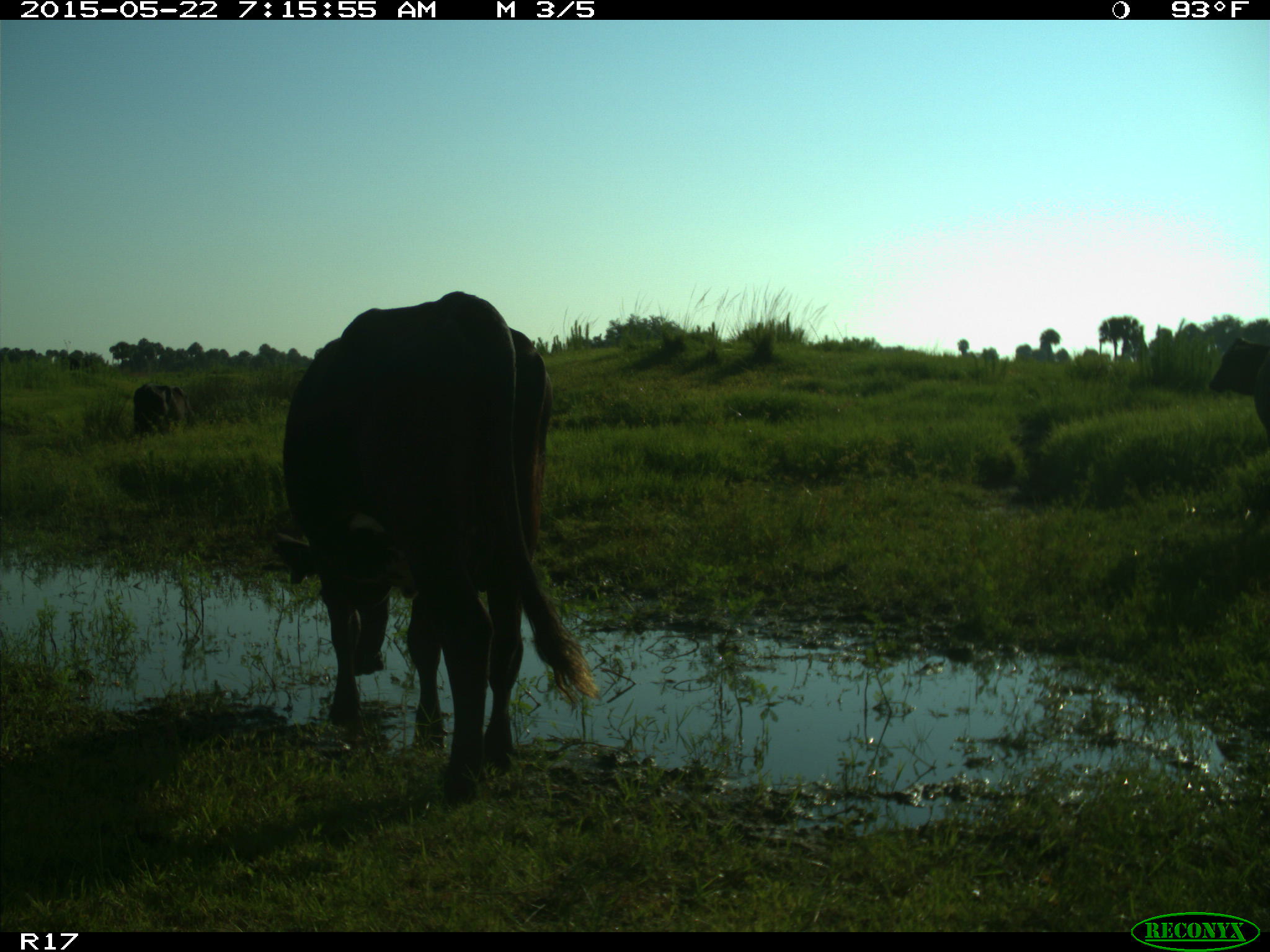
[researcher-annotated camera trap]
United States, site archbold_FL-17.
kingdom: Animalia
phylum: Chordata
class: Mammalia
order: Artiodactyla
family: Bovidae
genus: Bos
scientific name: Bos taurus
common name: domestic cow